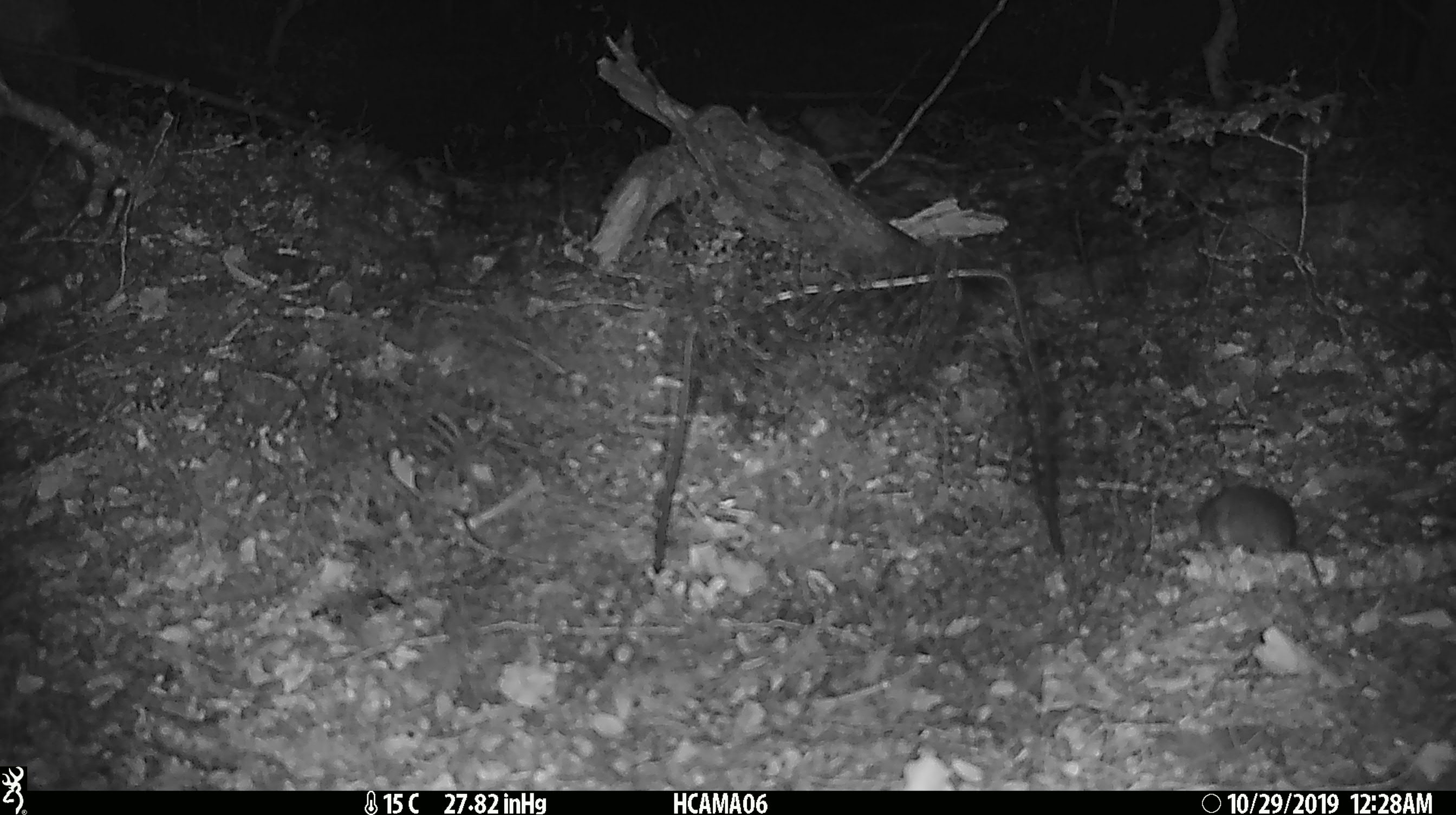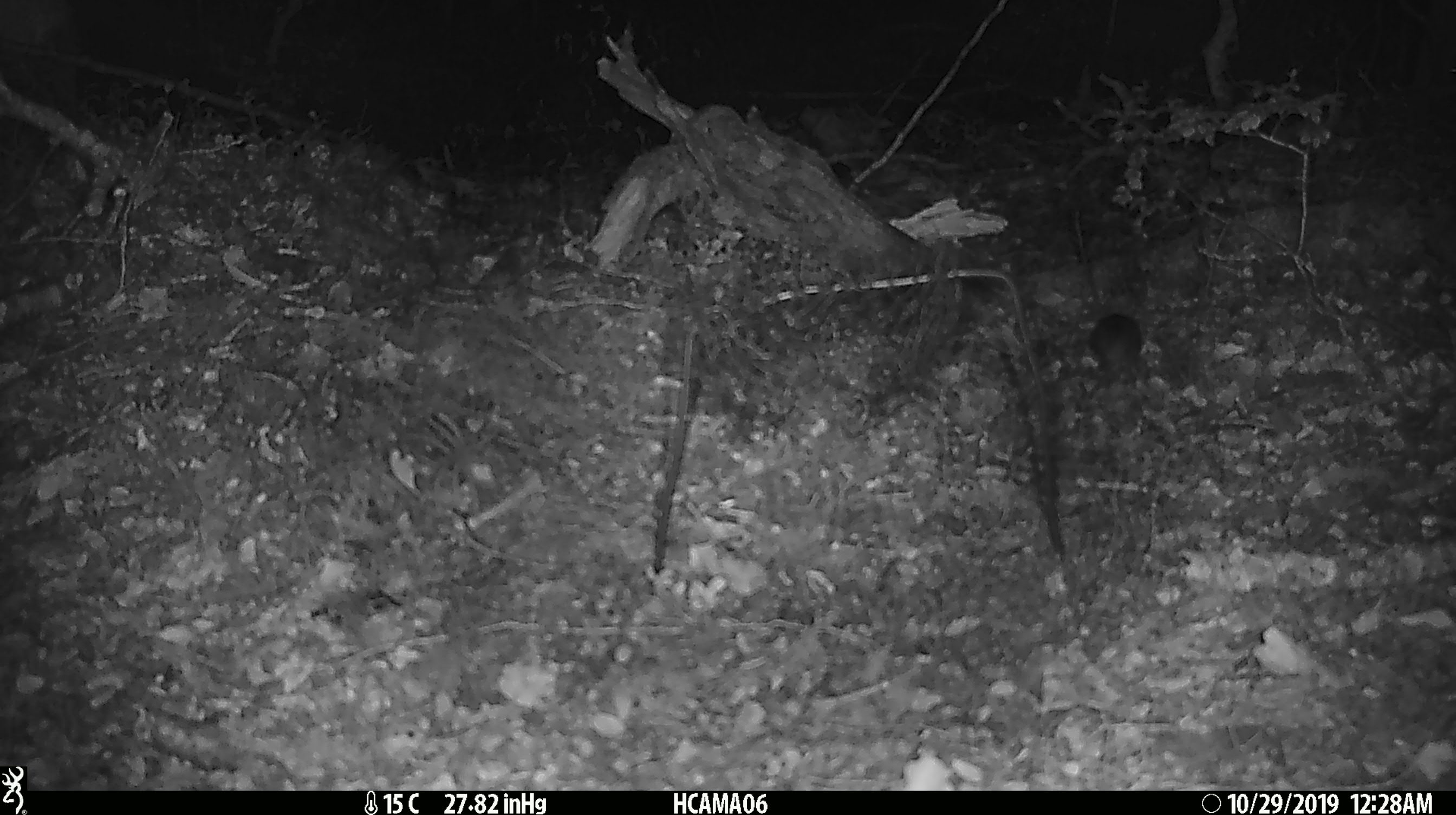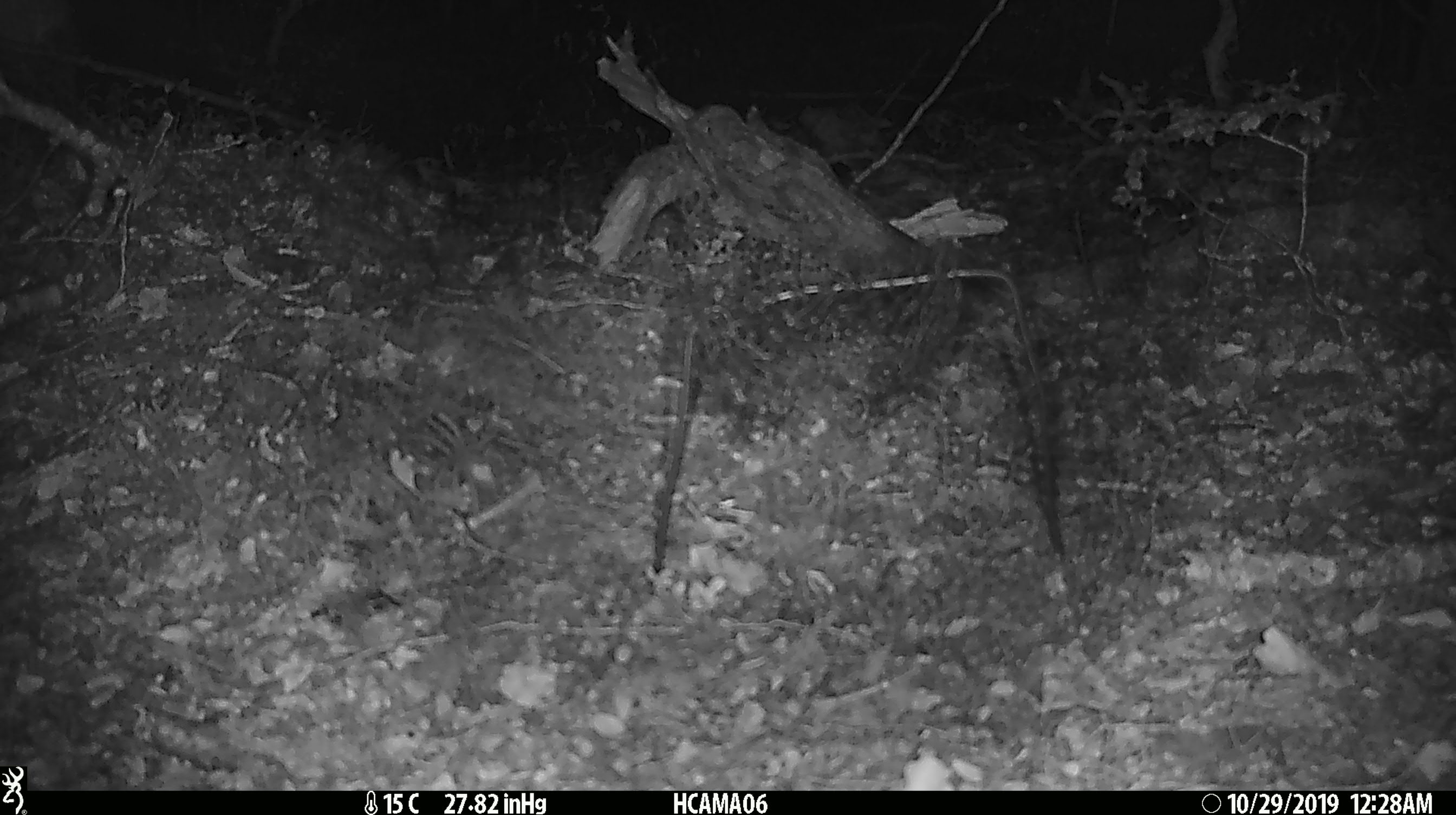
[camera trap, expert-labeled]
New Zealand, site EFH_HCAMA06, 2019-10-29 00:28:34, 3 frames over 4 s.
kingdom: Animalia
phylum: Chordata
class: Mammalia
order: Rodentia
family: Muridae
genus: Mus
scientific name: Mus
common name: mouse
Mouse (Mus).